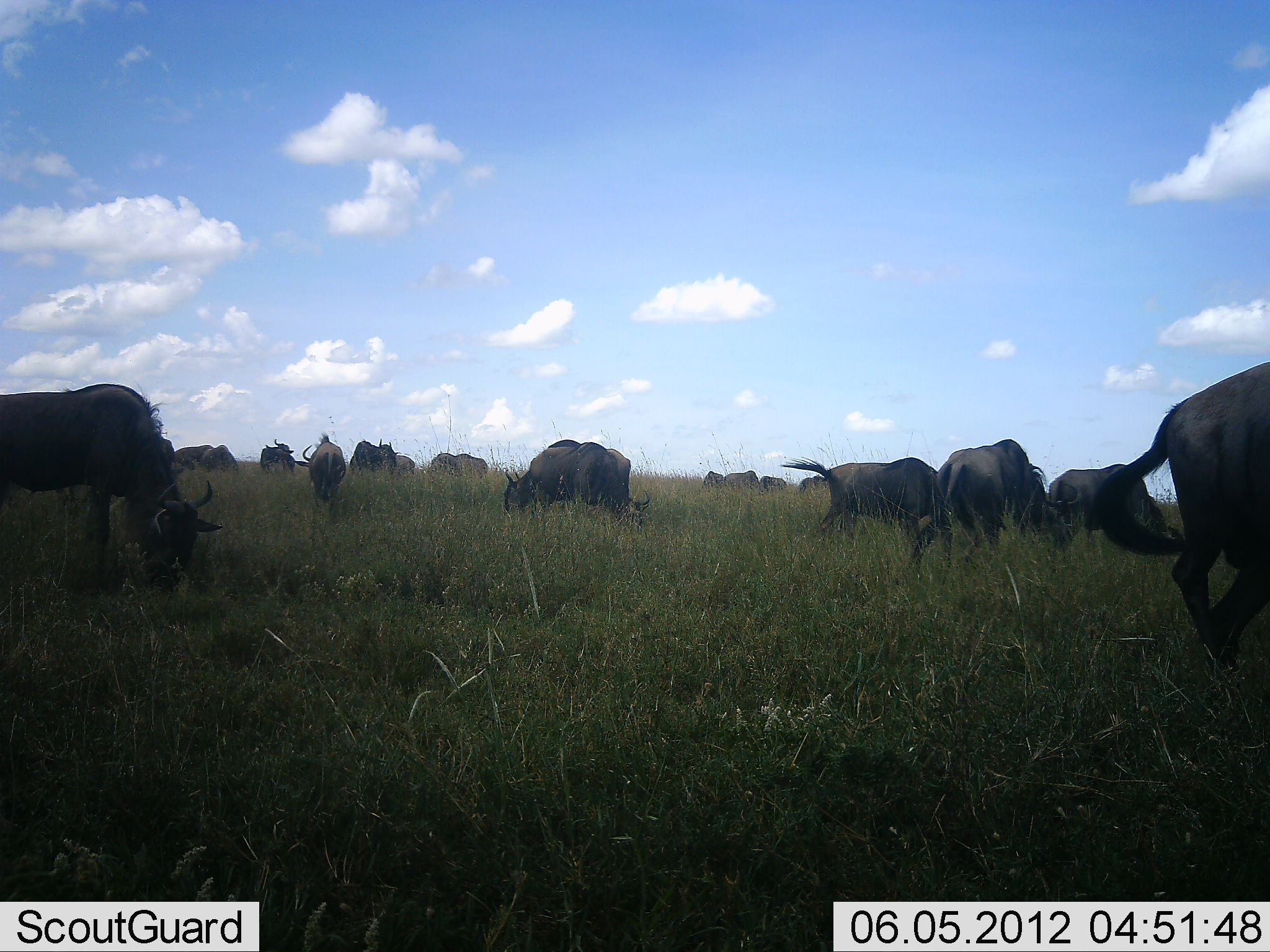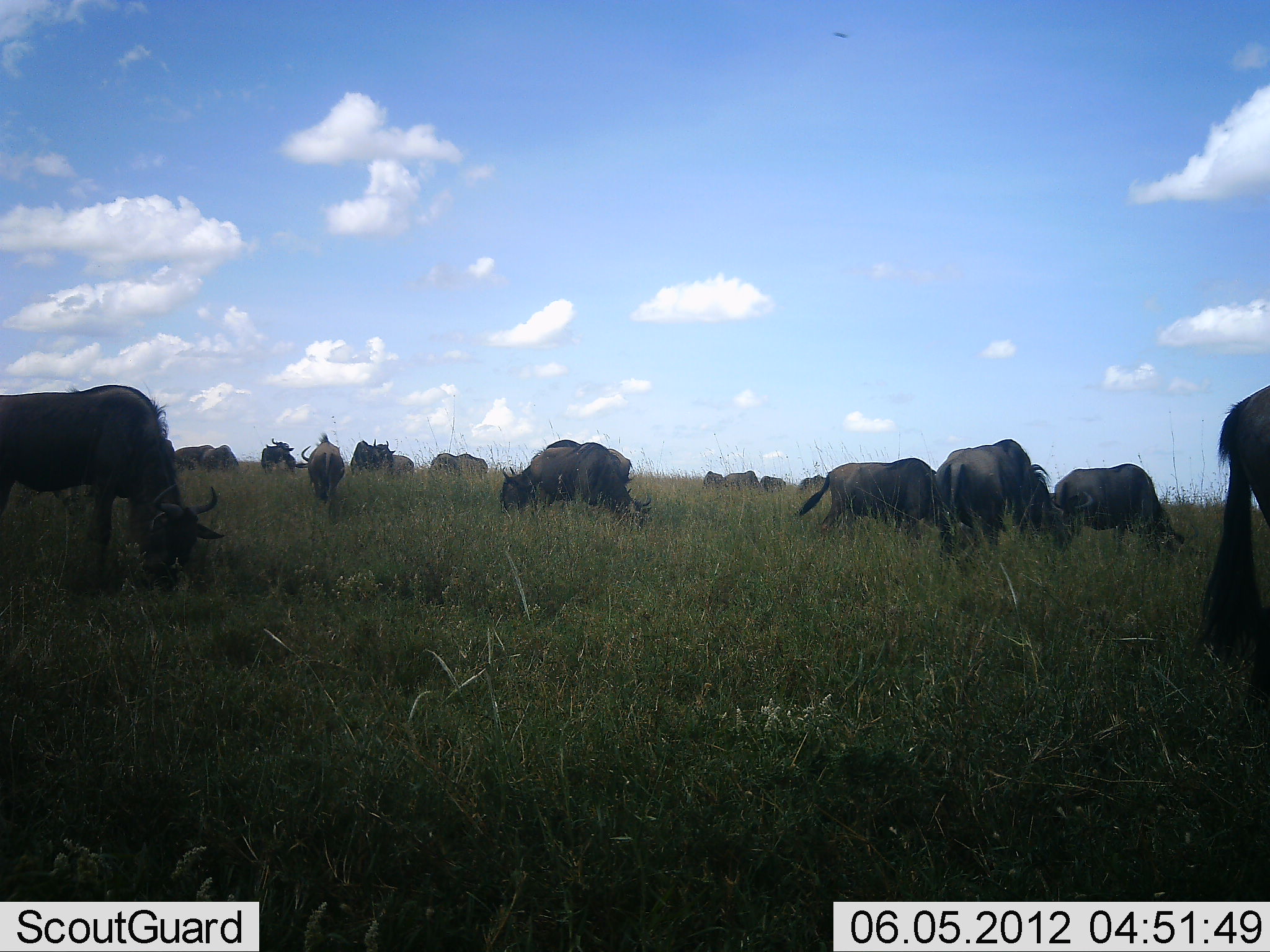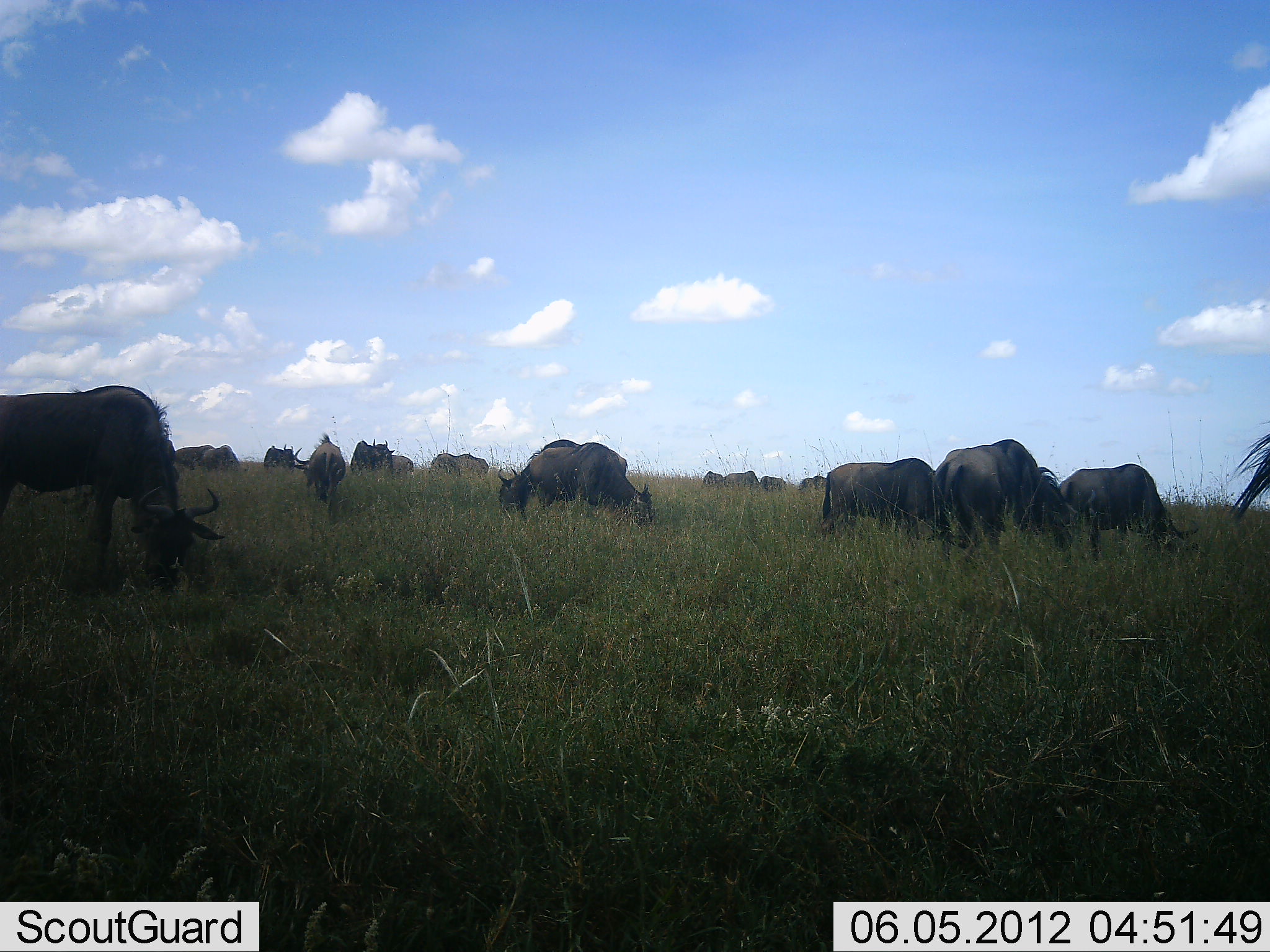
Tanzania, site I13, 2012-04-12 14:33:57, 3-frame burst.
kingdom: Animalia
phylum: Chordata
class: Mammalia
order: Artiodactyla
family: Bovidae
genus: Connochaetes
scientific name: Connochaetes taurinus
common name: blue wildebeest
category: wildebeest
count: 11-50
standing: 32%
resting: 0%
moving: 32%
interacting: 0%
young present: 0%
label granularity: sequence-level